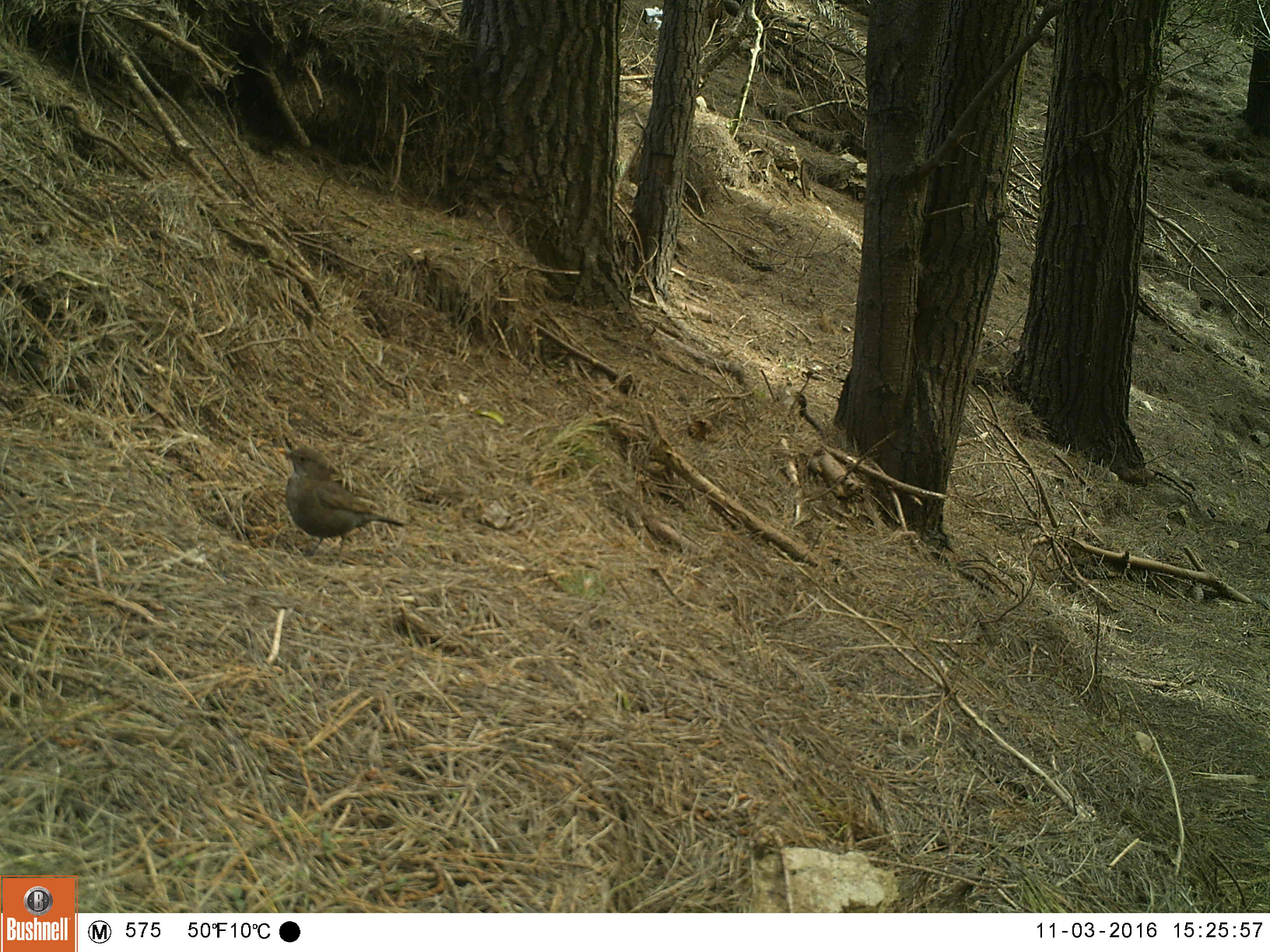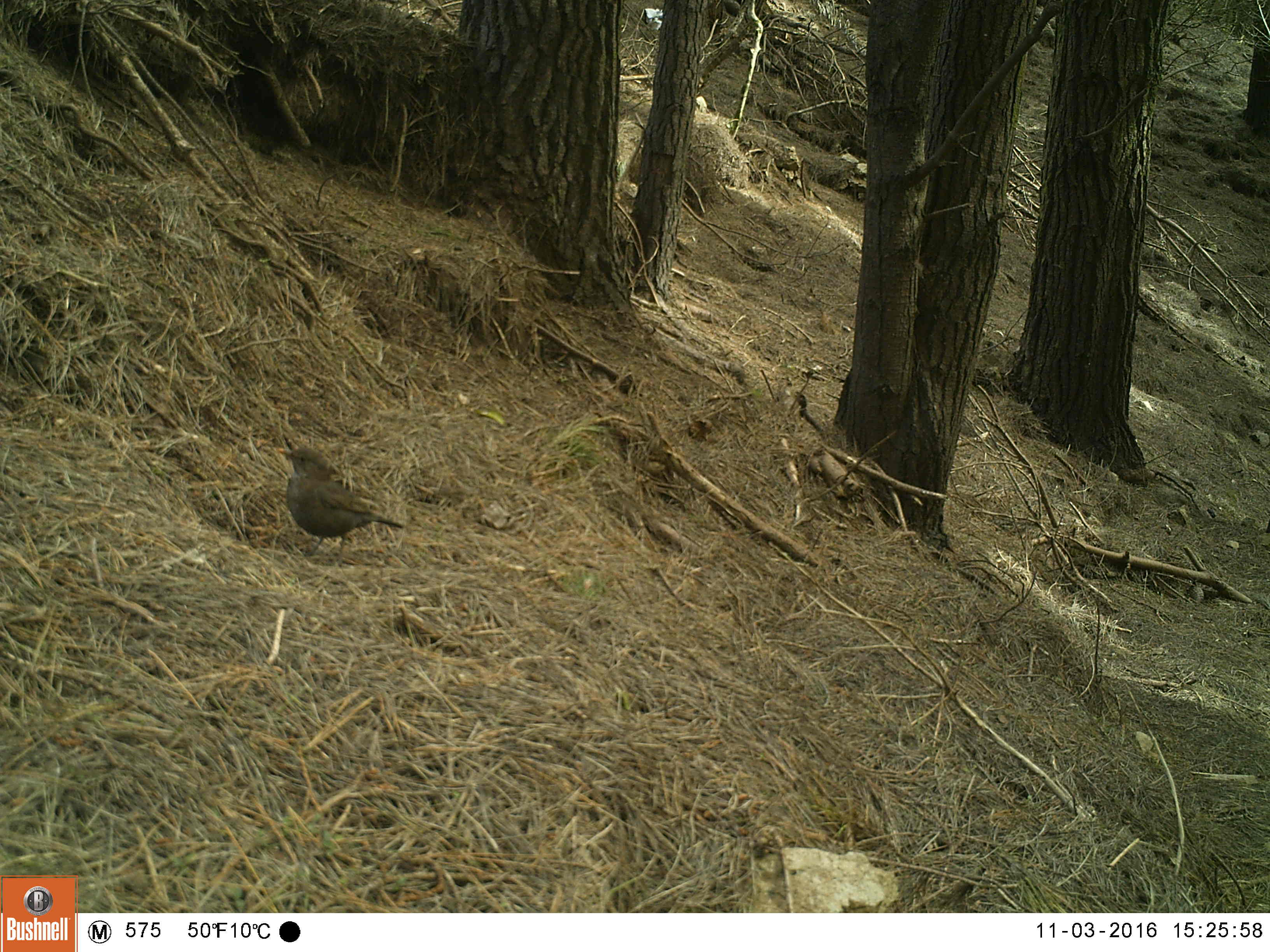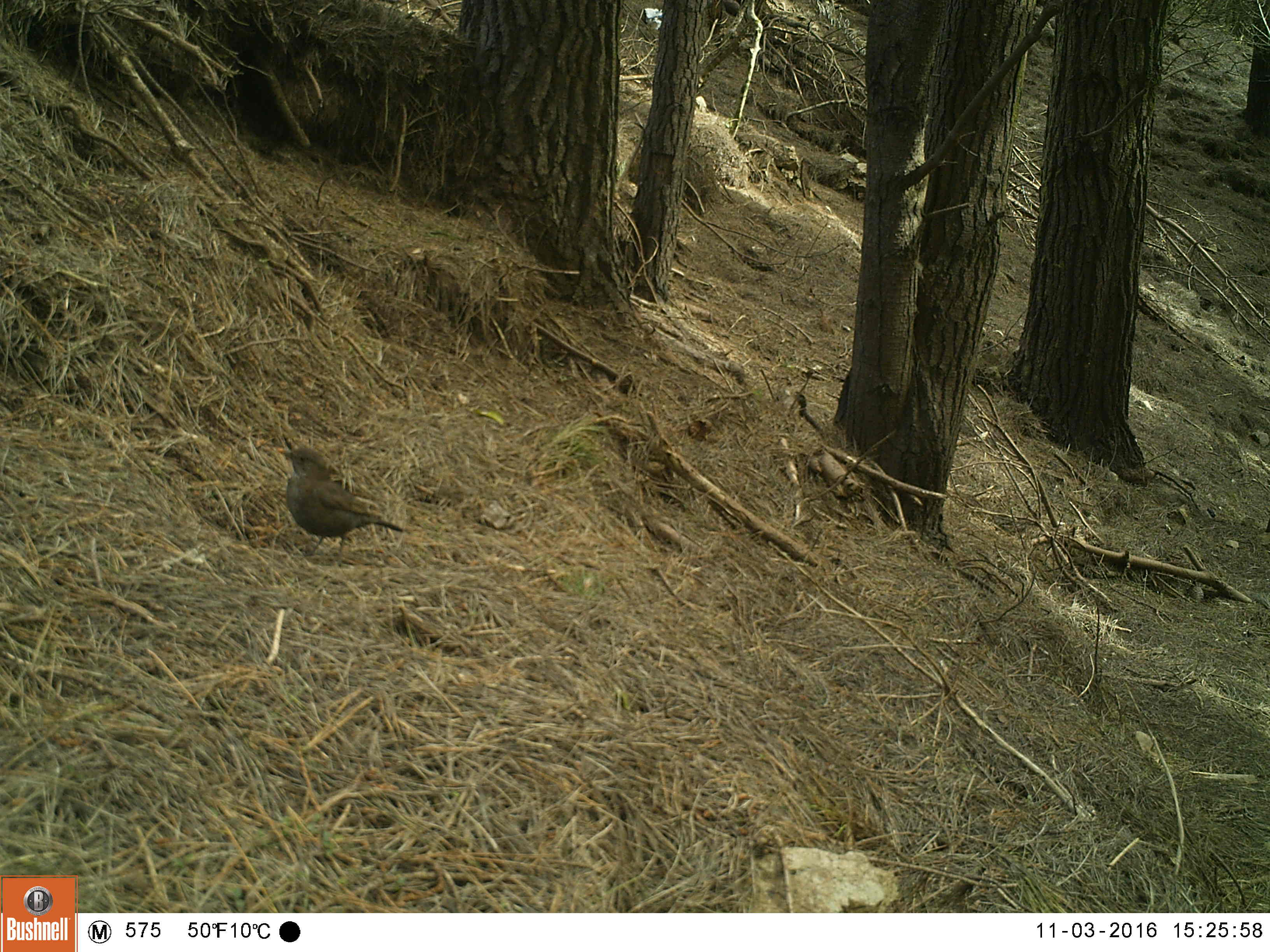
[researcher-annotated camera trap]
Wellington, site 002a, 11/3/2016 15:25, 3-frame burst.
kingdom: Animalia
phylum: Chordata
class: Aves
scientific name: Aves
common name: bird